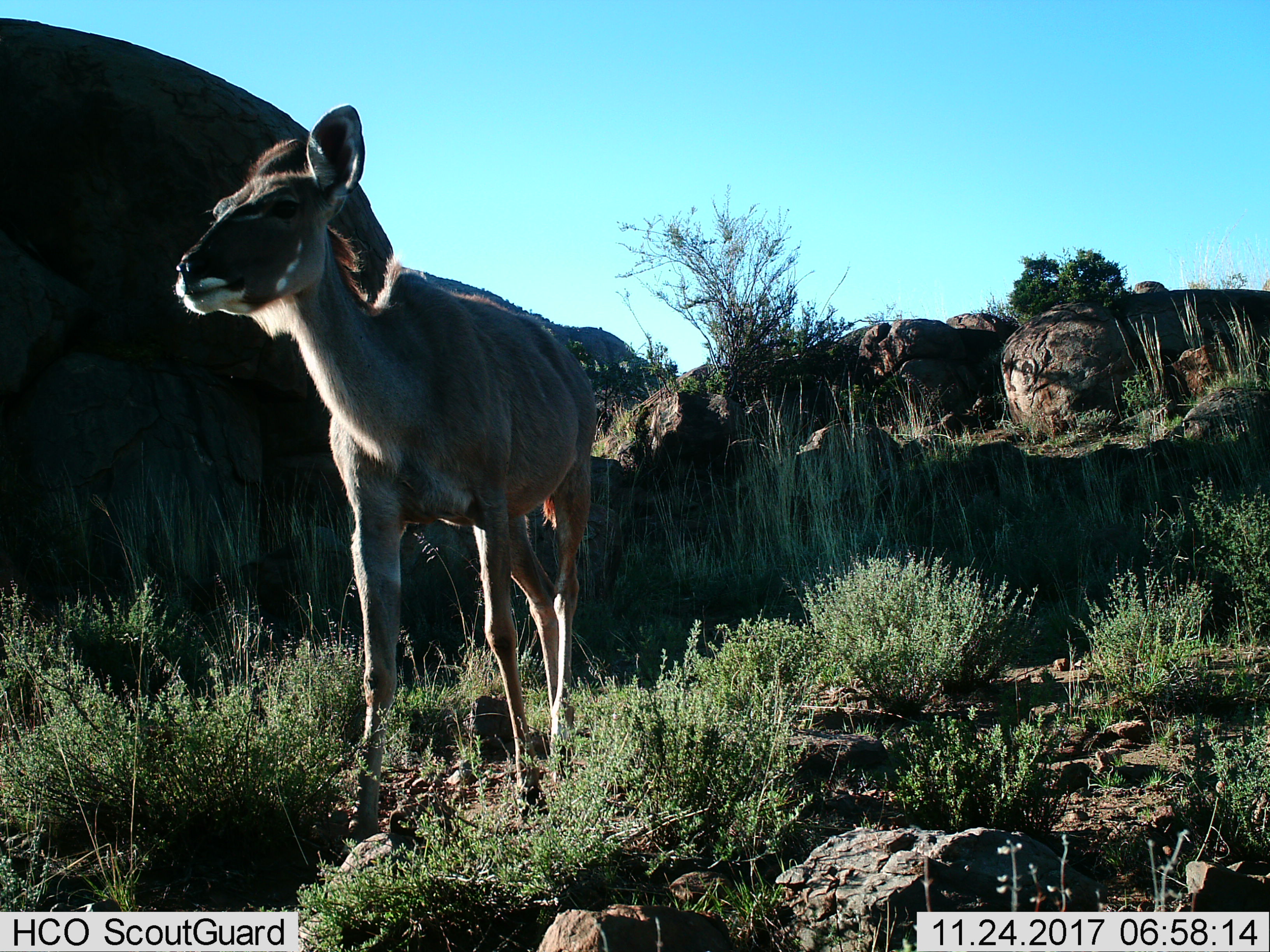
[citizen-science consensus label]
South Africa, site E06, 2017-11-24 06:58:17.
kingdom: Animalia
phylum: Chordata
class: Mammalia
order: Artiodactyla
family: Bovidae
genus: Tragelaphus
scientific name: Tragelaphus strepsiceros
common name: greater kudu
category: kudu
Kudu (greater kudu) (Tragelaphus strepsiceros), count 1. Behavior (volunteer vote fractions): standing 17%, resting 0%, moving 83%, interacting 0%. Young present (vote fraction): 17%. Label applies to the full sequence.